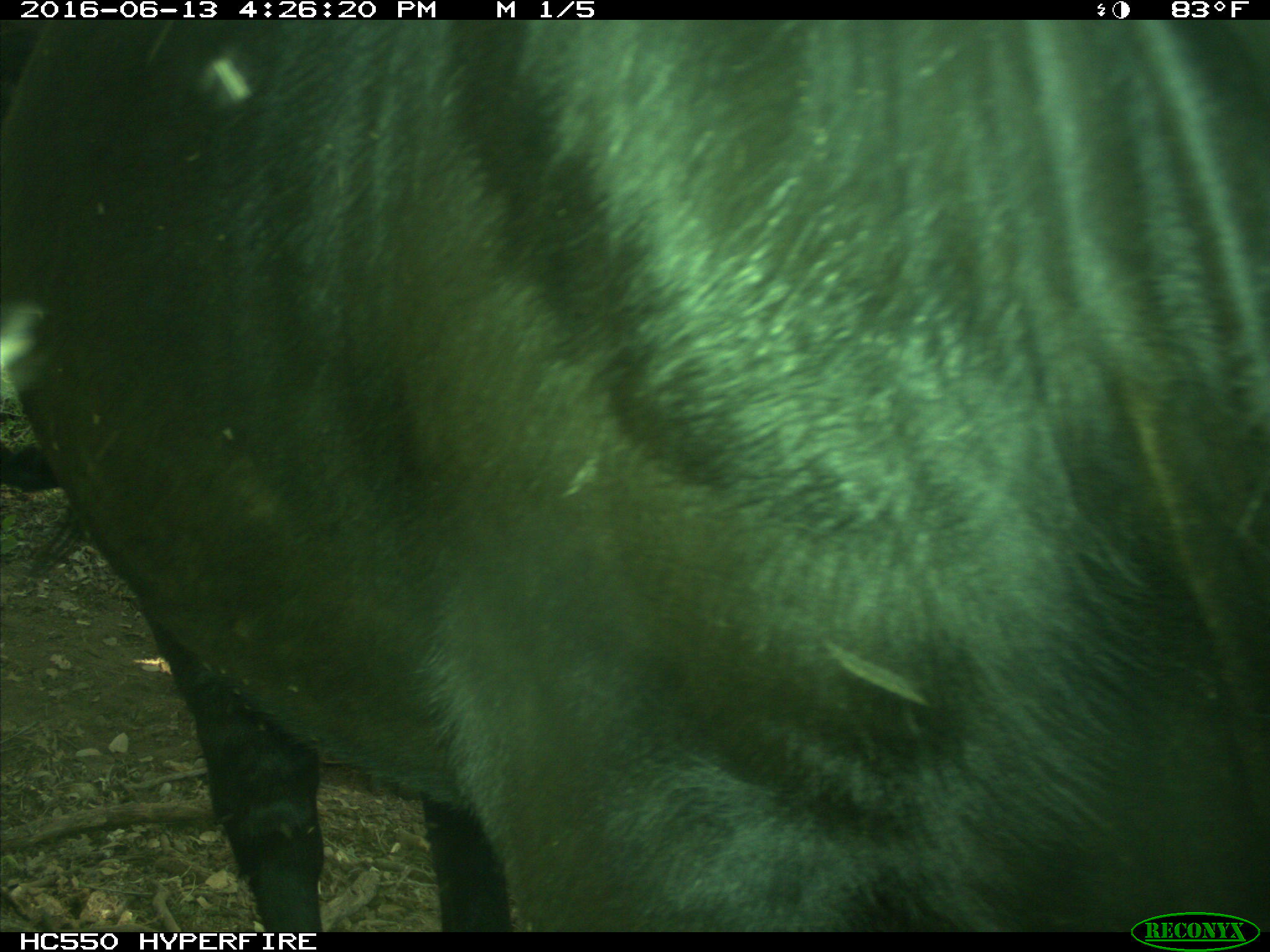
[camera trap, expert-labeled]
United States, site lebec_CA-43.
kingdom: Animalia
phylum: Chordata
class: Mammalia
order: Artiodactyla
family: Bovidae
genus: Bos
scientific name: Bos taurus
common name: domestic cow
Bos taurus (domestic cow).